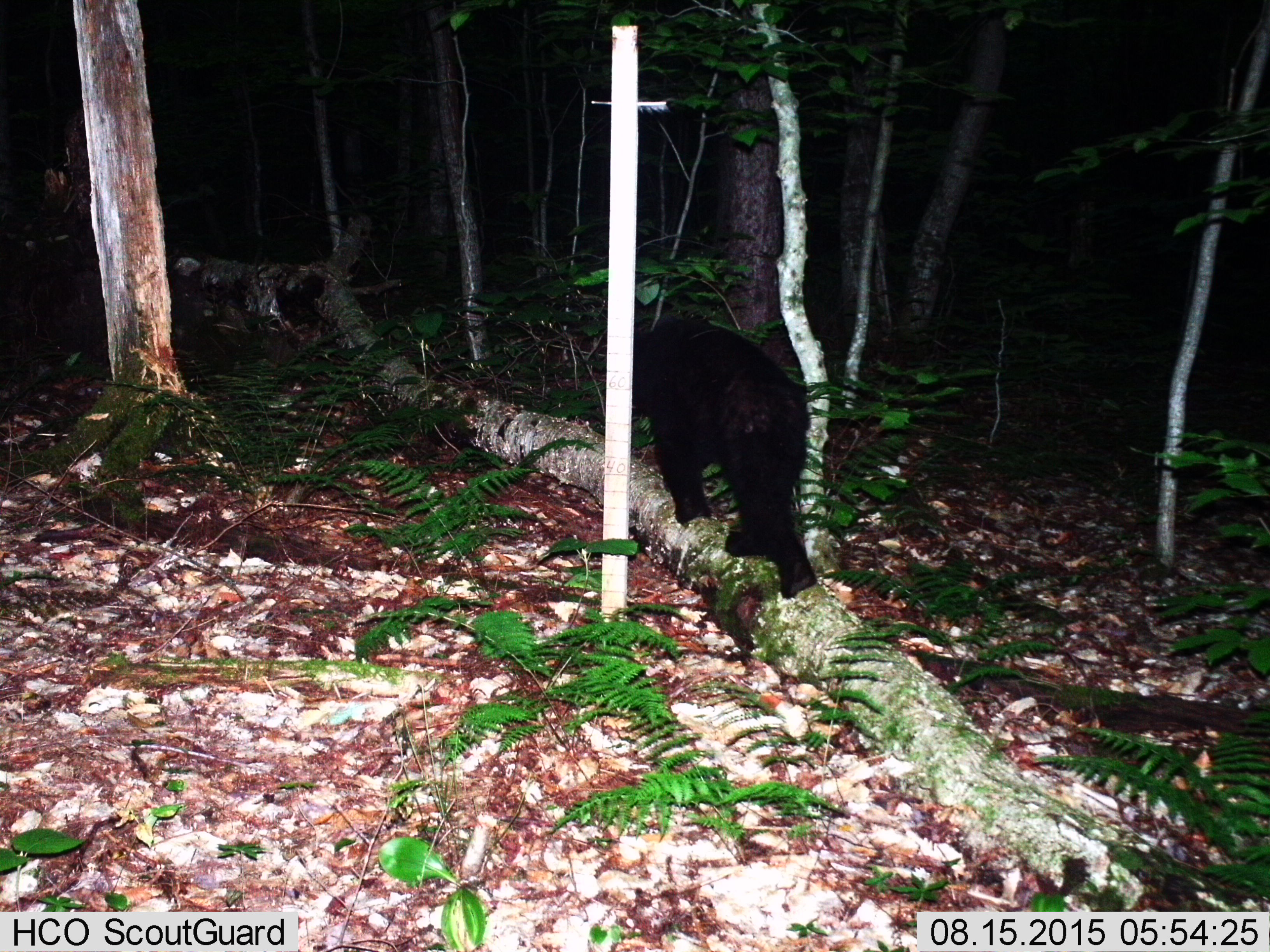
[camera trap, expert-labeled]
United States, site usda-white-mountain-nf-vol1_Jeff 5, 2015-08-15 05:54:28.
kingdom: Animalia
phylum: Chordata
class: Mammalia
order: Carnivora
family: Ursidae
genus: Ursus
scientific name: Ursus americanus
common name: black bear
Black bear (Ursus americanus).